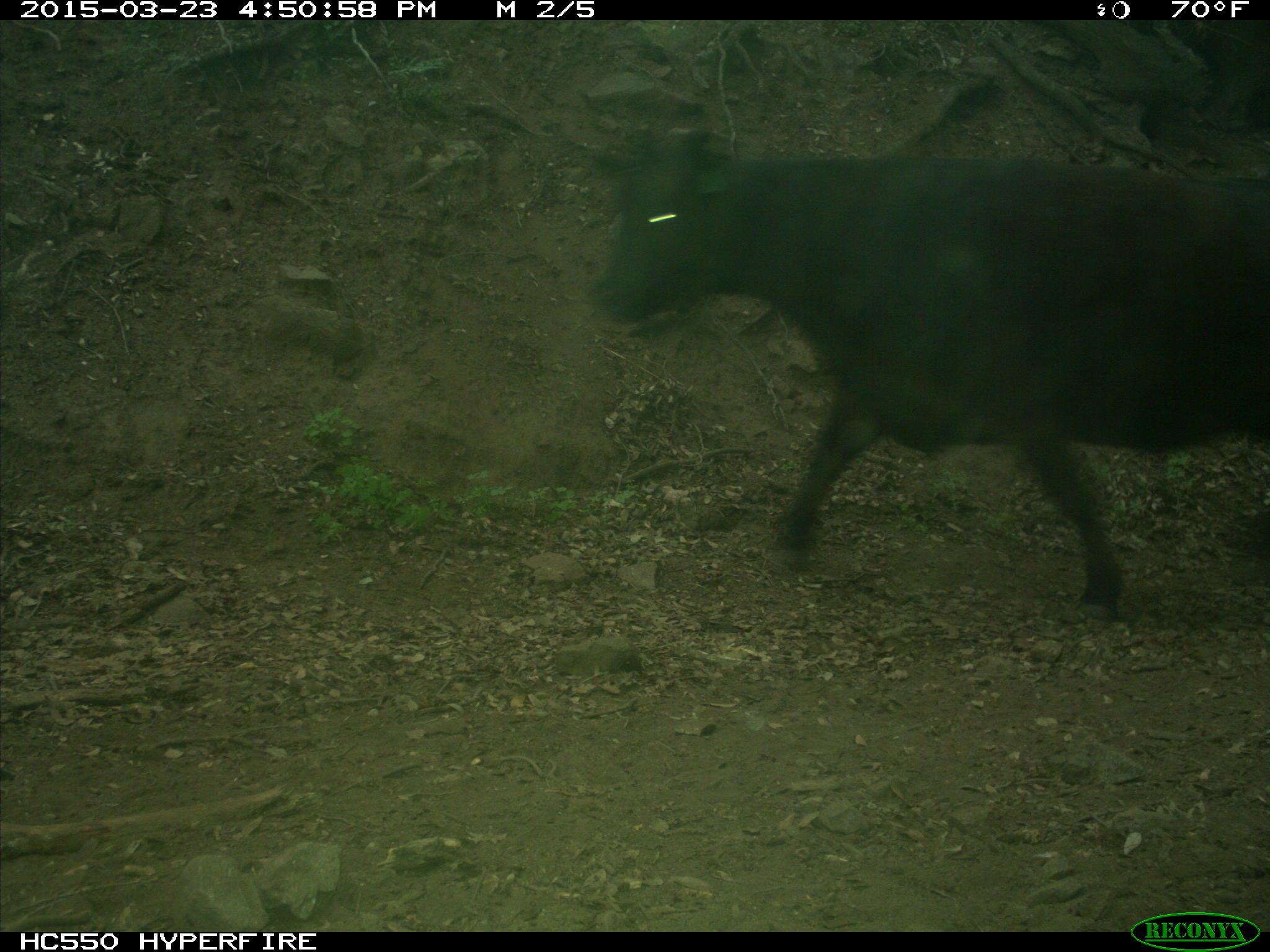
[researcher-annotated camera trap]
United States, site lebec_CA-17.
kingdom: Animalia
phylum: Chordata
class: Mammalia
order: Artiodactyla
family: Bovidae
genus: Bos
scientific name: Bos taurus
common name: domestic cow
Bos taurus (domestic cow).